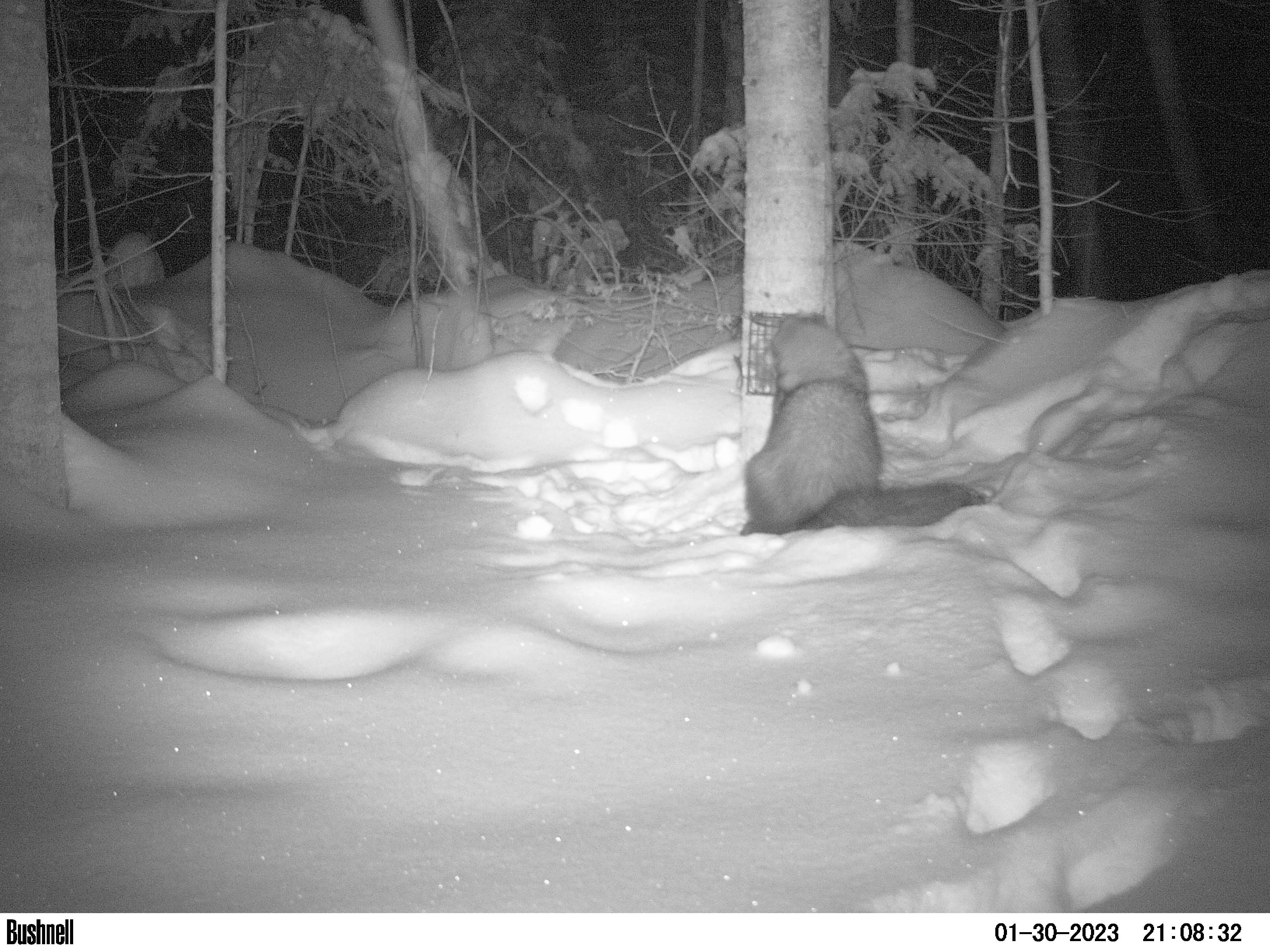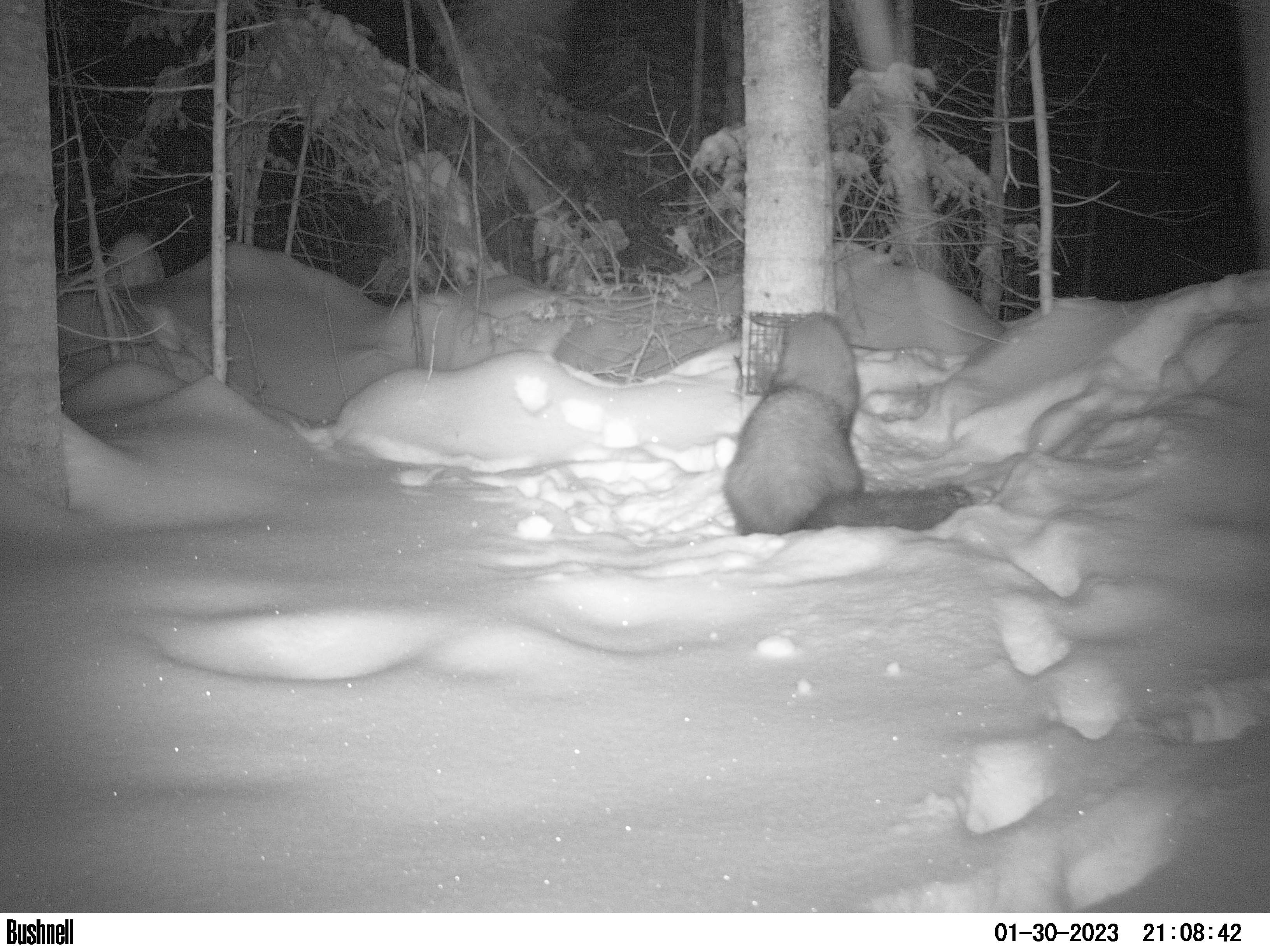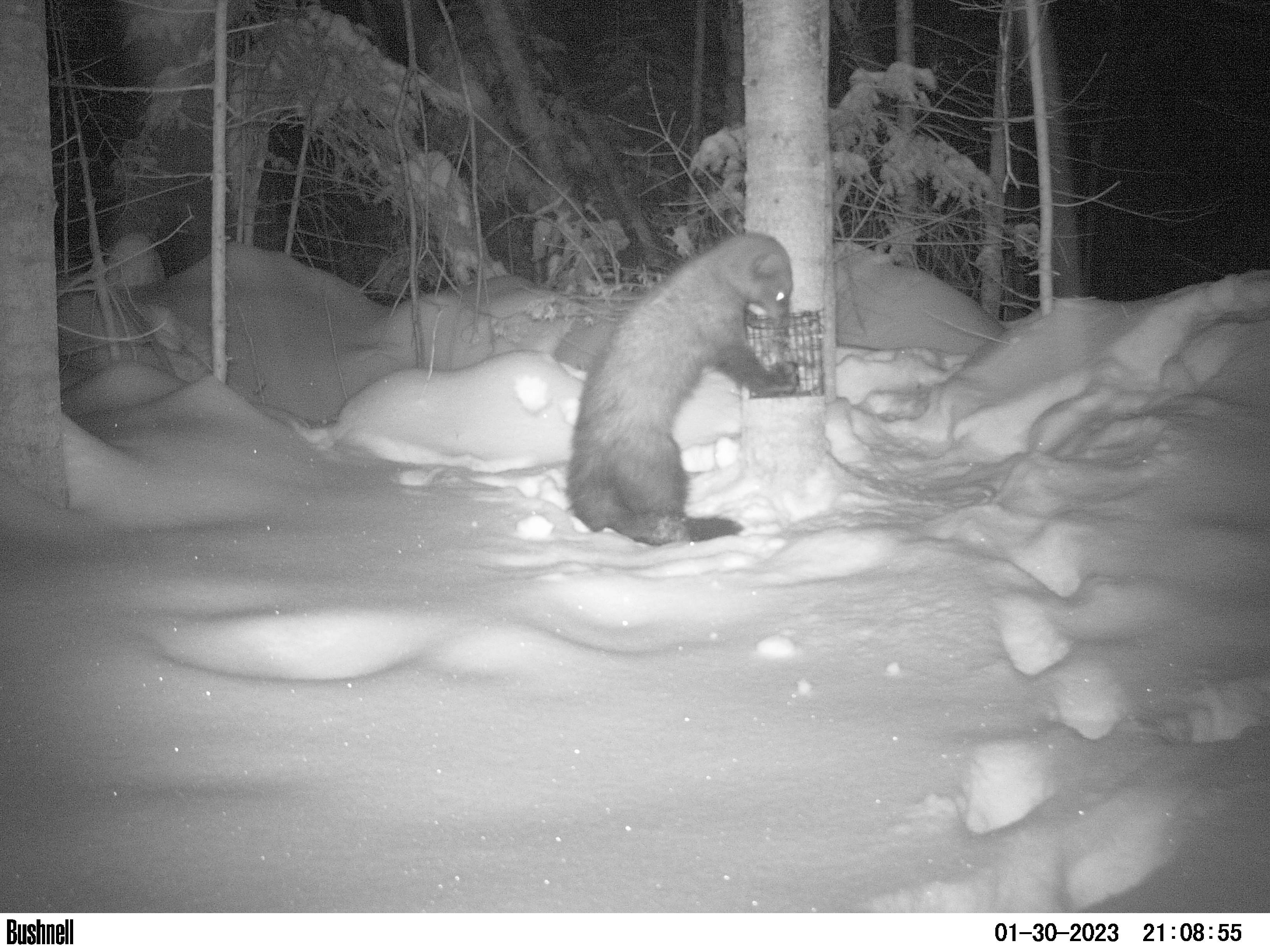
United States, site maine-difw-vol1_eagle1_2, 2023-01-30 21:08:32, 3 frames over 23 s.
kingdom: Animalia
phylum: Chordata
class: Mammalia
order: Carnivora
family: Mustelidae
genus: Pekania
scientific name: Pekania pennanti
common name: fisher